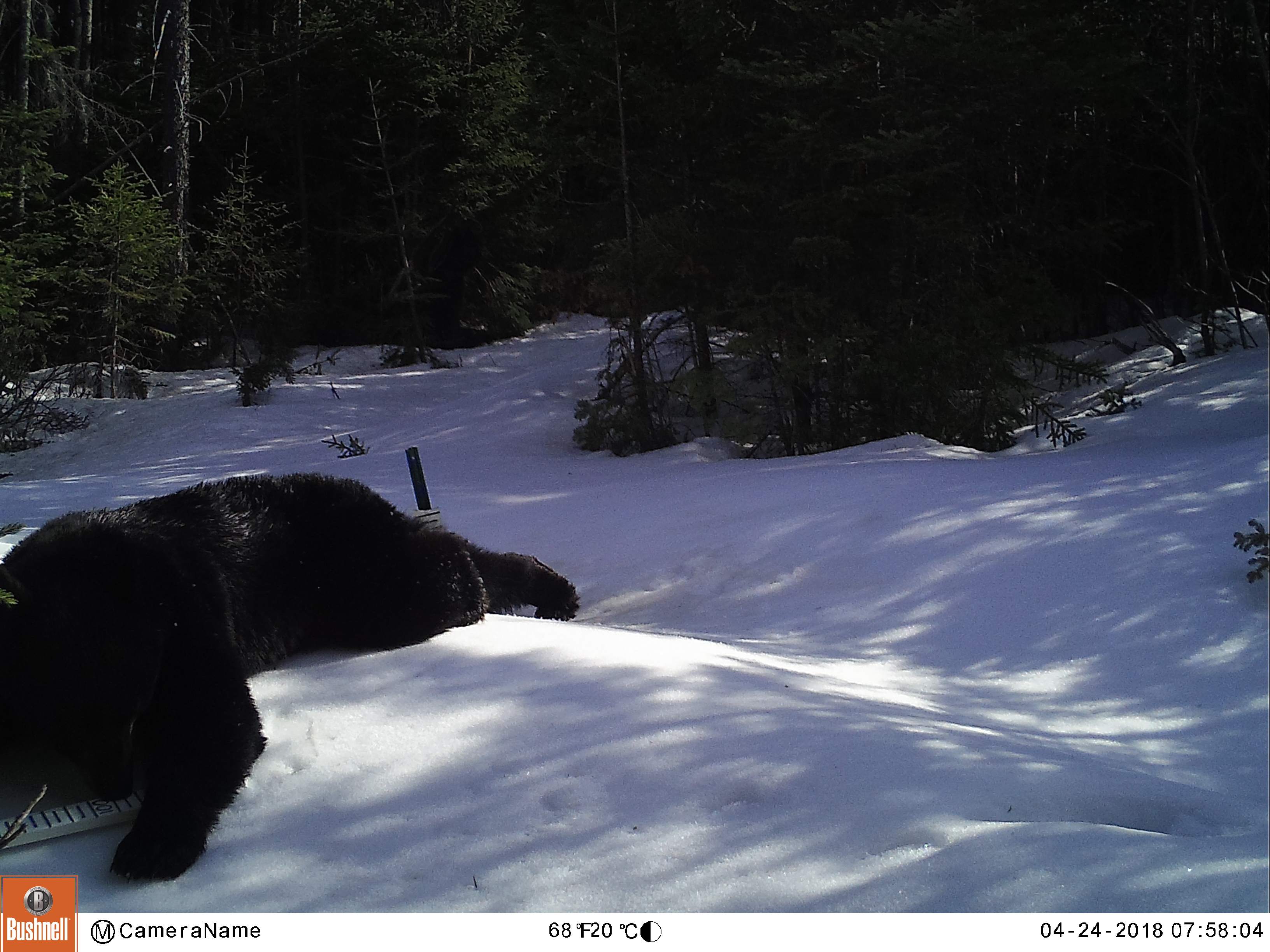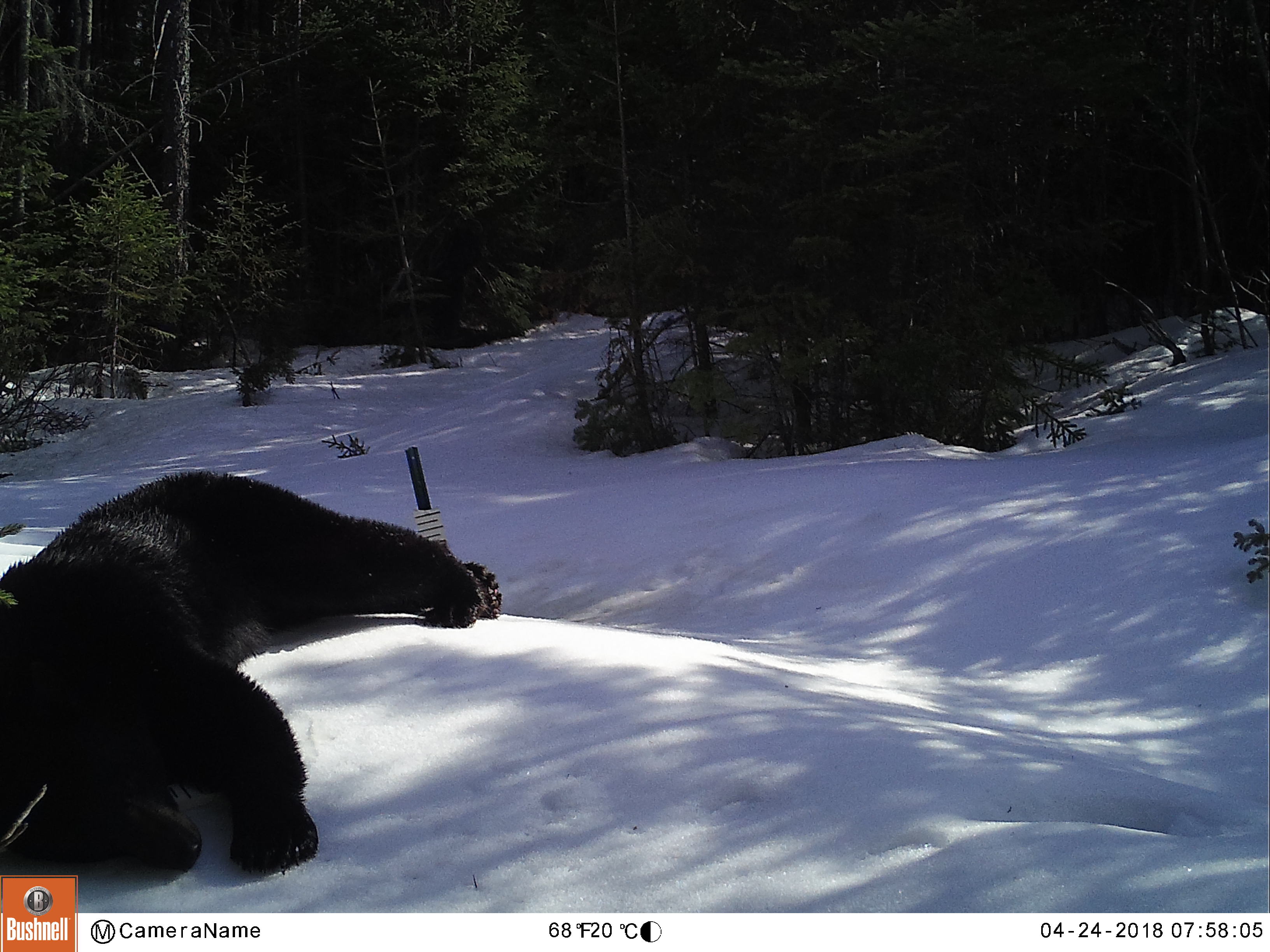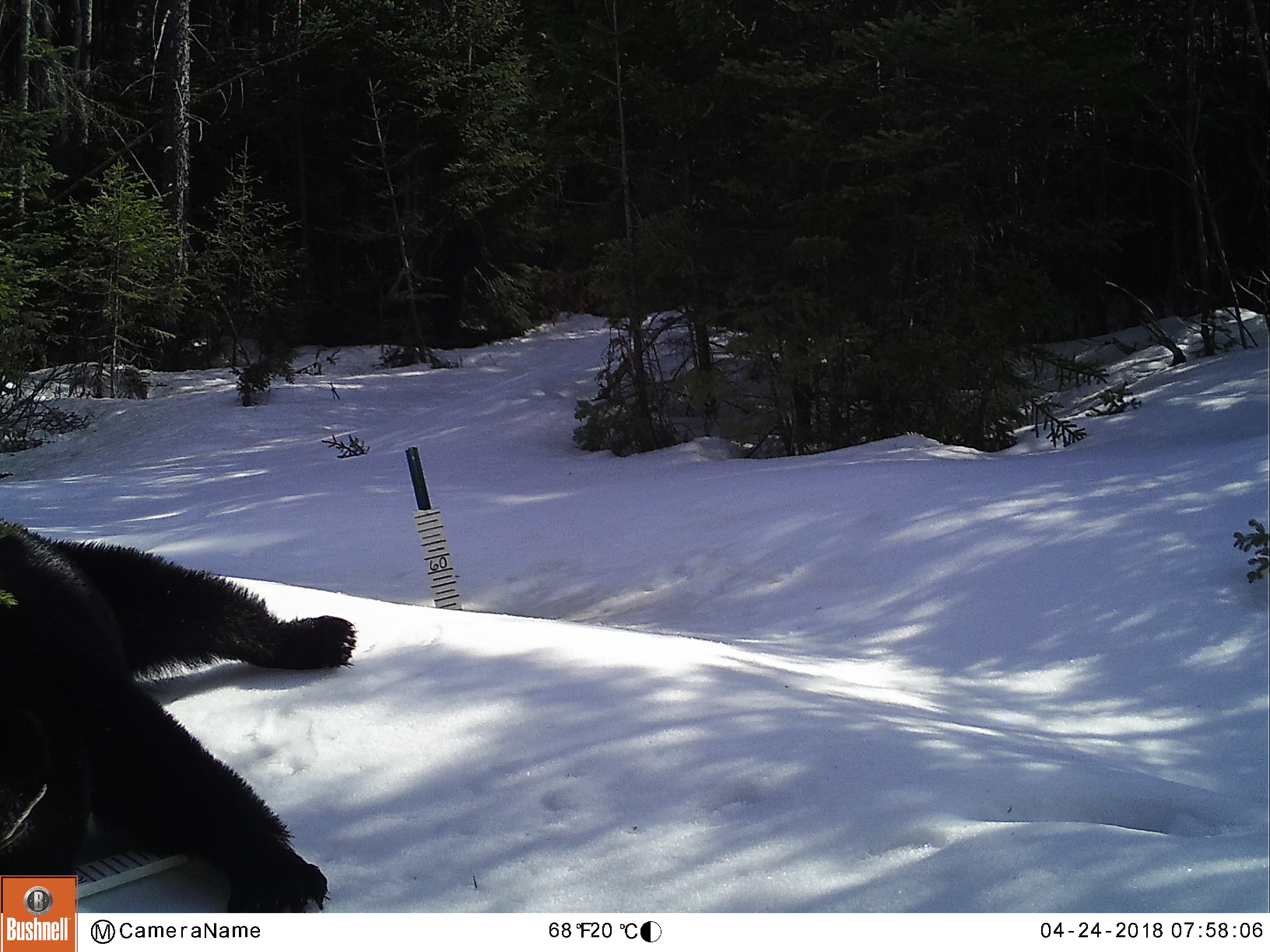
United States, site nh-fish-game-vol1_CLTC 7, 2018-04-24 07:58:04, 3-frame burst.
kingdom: Animalia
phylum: Chordata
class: Mammalia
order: Carnivora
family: Ursidae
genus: Ursus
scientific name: Ursus americanus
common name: black bear